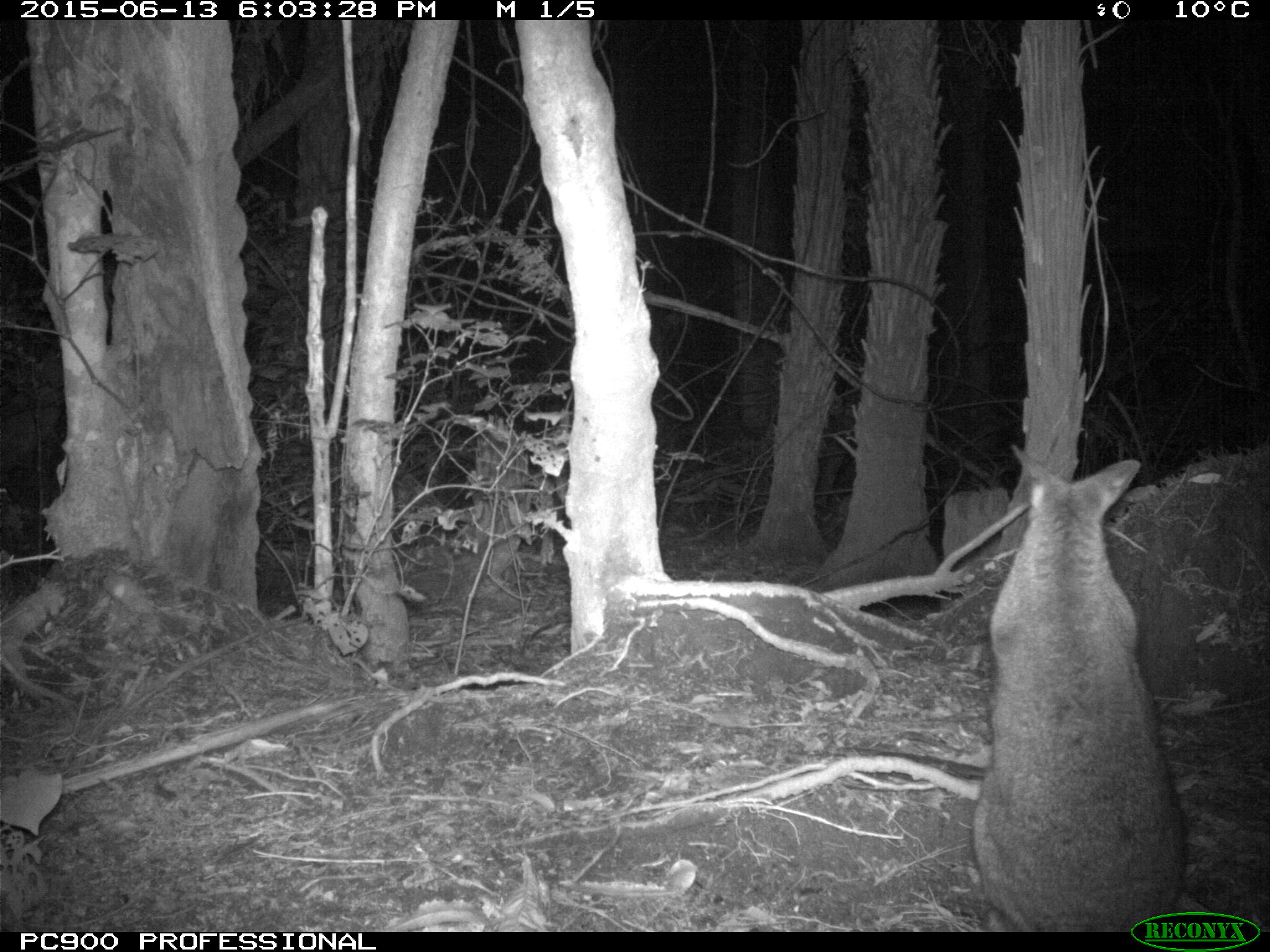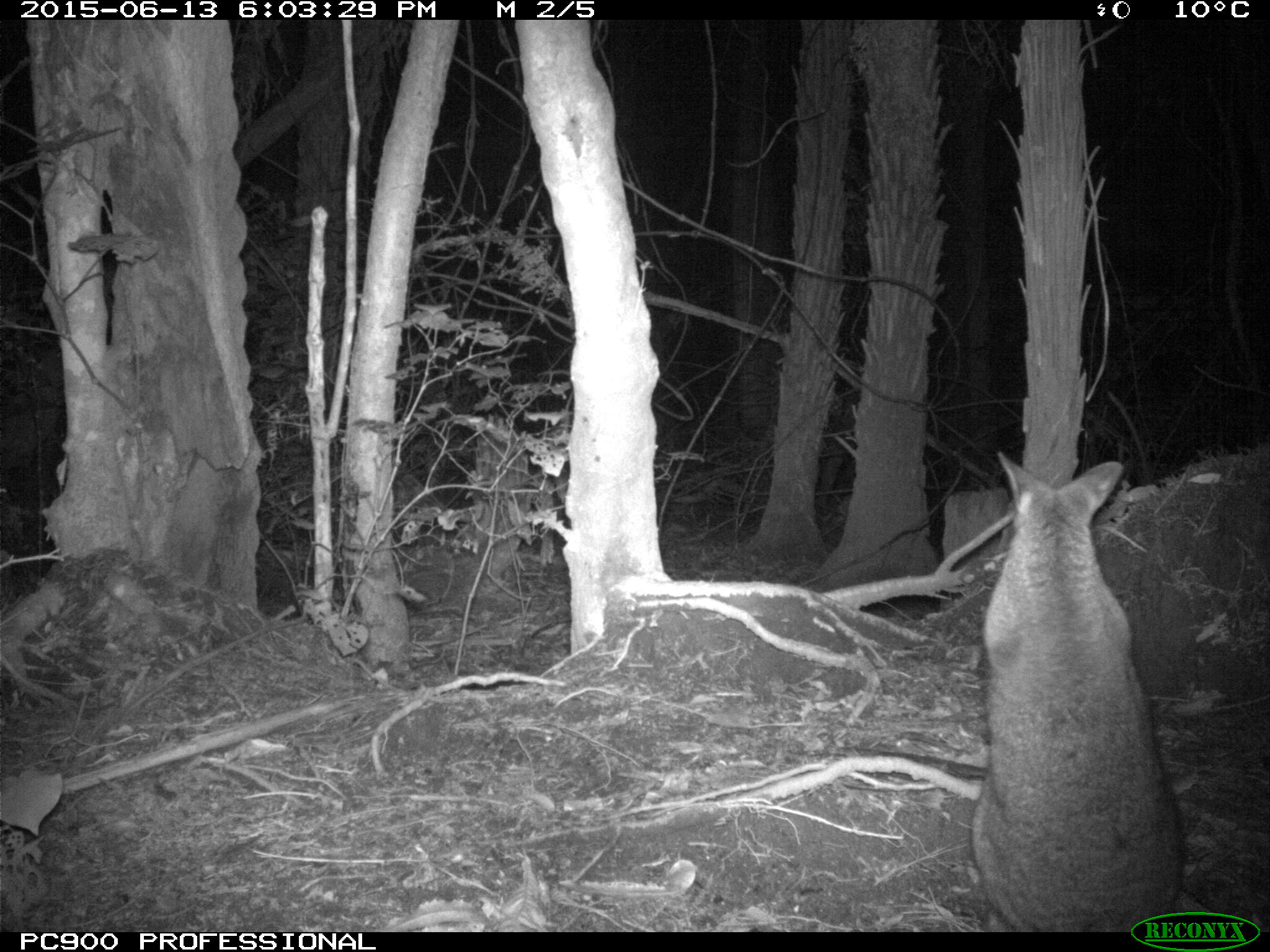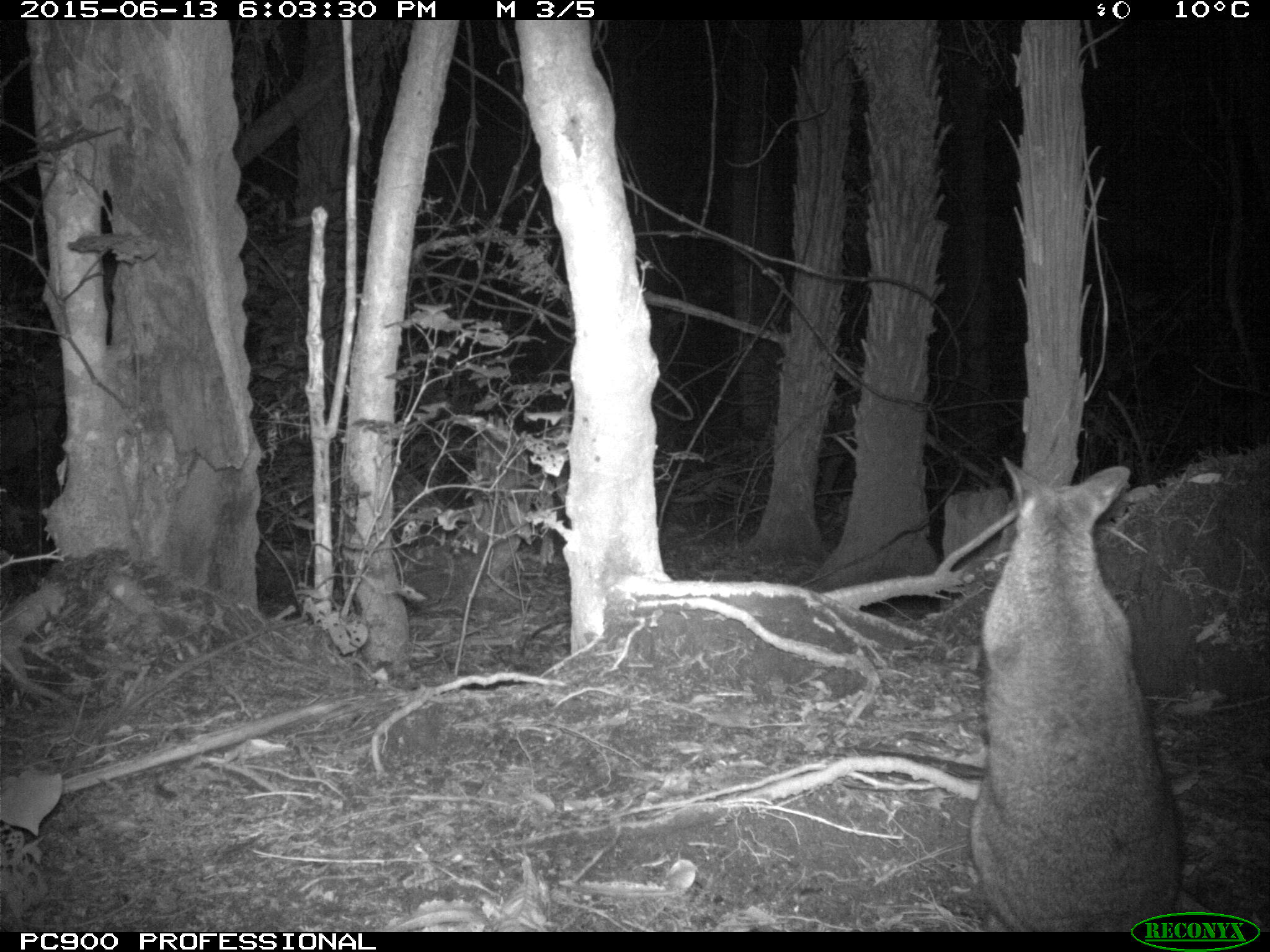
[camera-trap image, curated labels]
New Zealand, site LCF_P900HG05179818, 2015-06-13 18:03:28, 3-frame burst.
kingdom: Animalia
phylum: Chordata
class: Mammalia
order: Diprotodontia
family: Macropodidae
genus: Notamacropus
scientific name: Notamacropus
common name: wallaby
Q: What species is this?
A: Wallaby (Notamacropus).